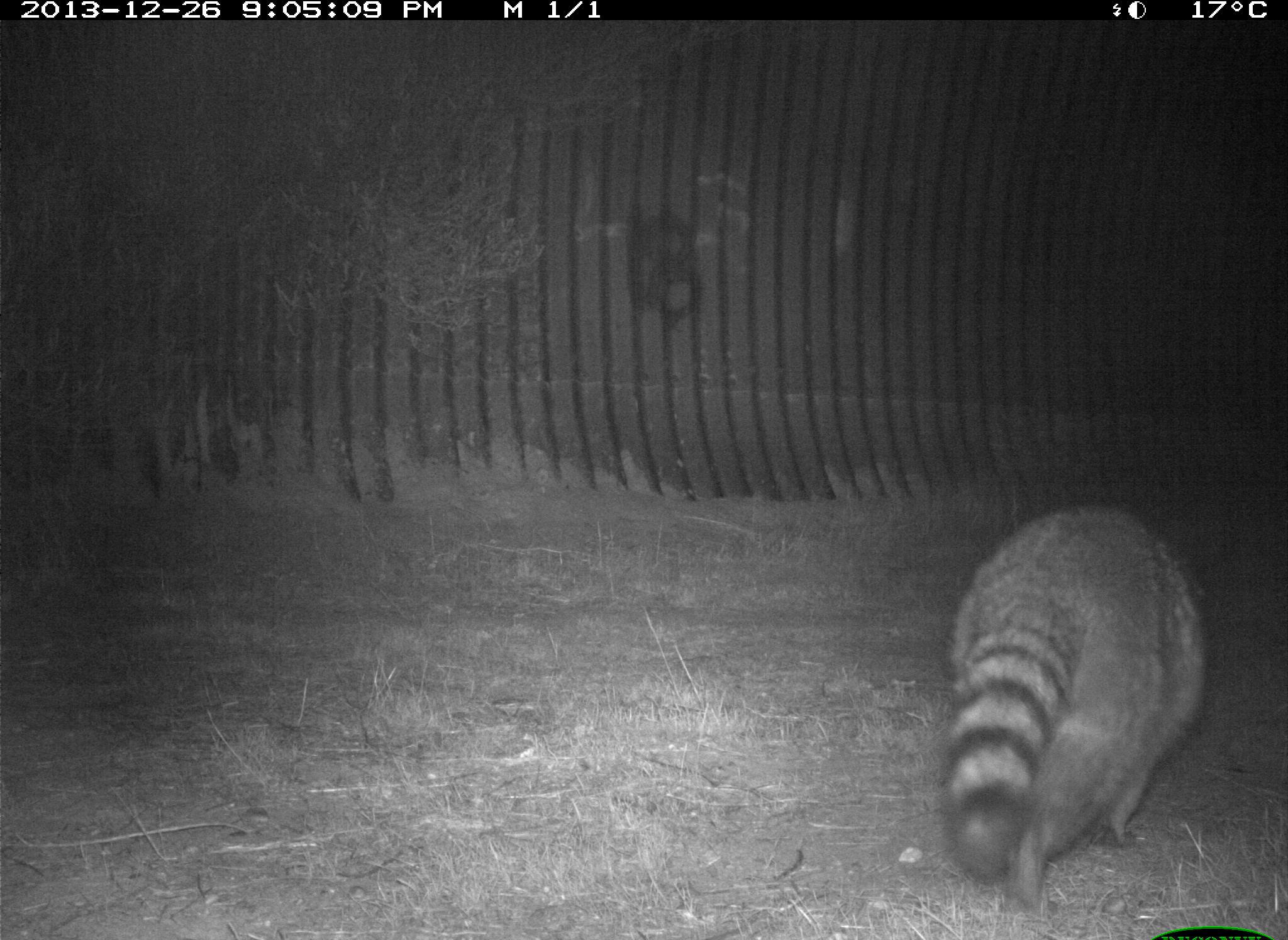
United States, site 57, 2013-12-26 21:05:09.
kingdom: Animalia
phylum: Chordata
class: Mammalia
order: Carnivora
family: Procyonidae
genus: Procyon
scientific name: Procyon lotor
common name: raccoon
Raccoon (Procyon lotor).